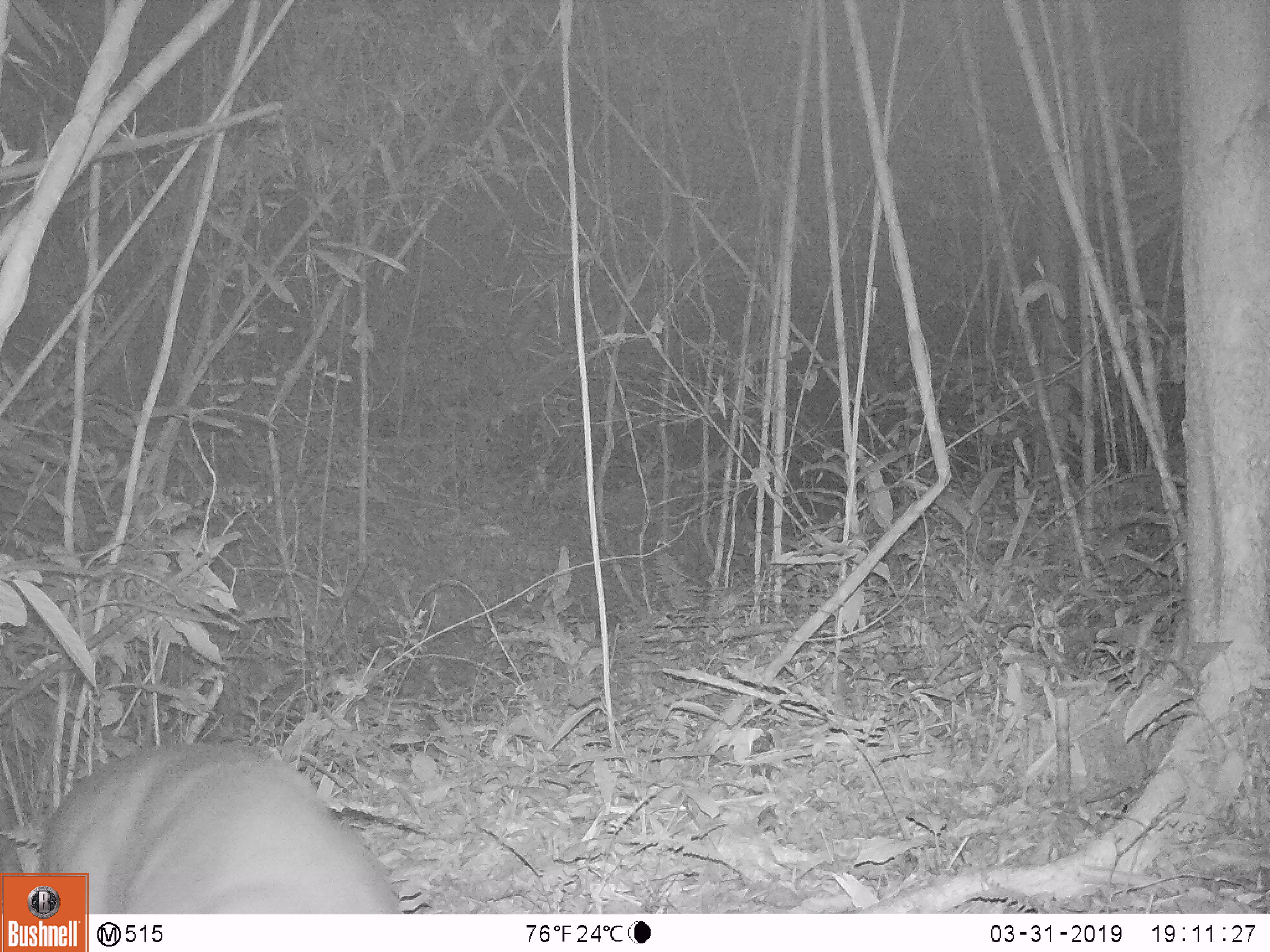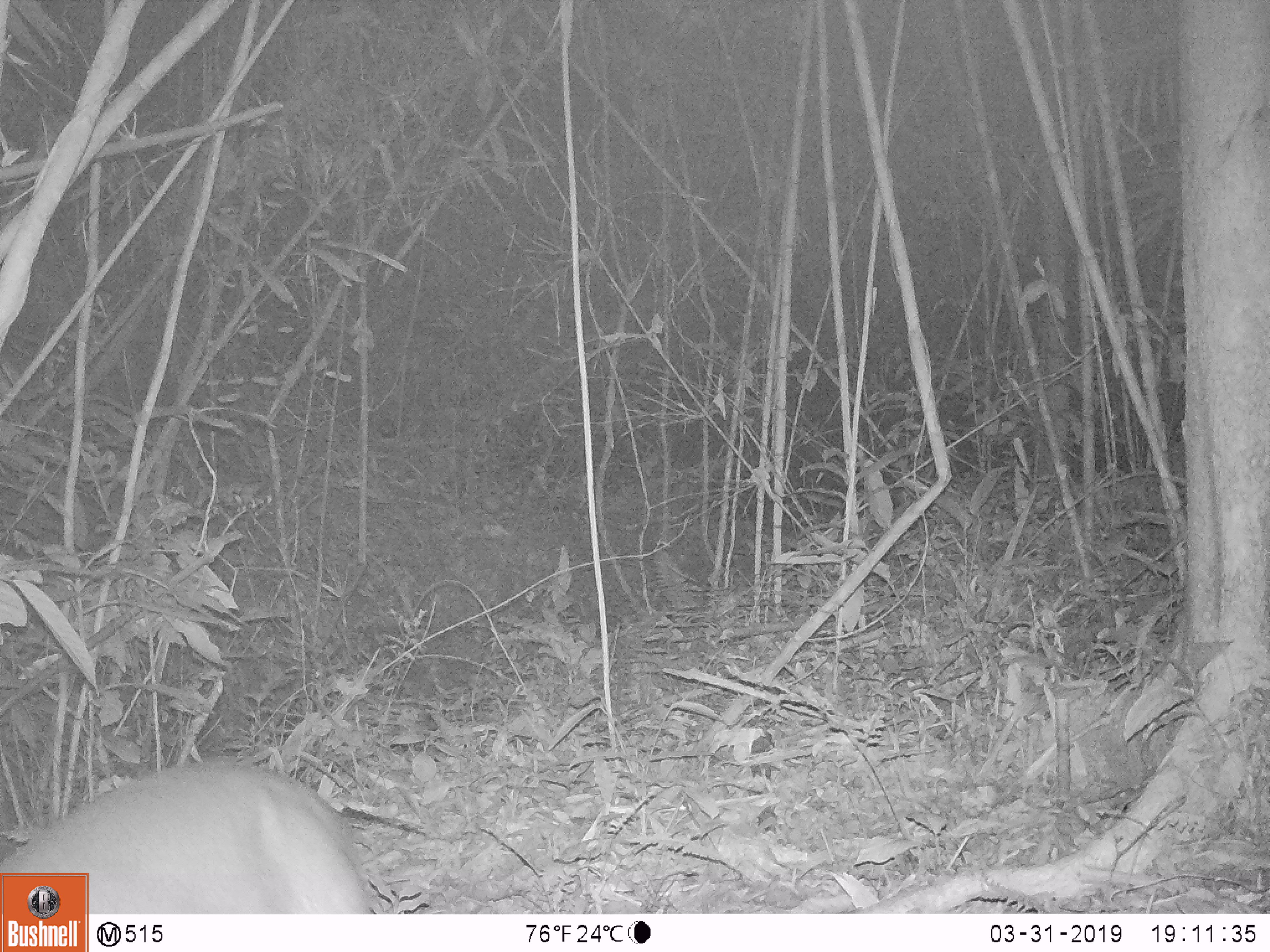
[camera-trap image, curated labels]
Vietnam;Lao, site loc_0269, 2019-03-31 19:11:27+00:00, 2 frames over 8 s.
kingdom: Animalia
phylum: Chordata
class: Mammalia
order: Artiodactyla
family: Cervidae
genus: Muntiacus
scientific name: Muntiacus vuquangensis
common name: large-antlered muntjac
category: large antlered muntjac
Large antlered muntjac (large-antlered muntjac) (Muntiacus vuquangensis). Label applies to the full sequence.